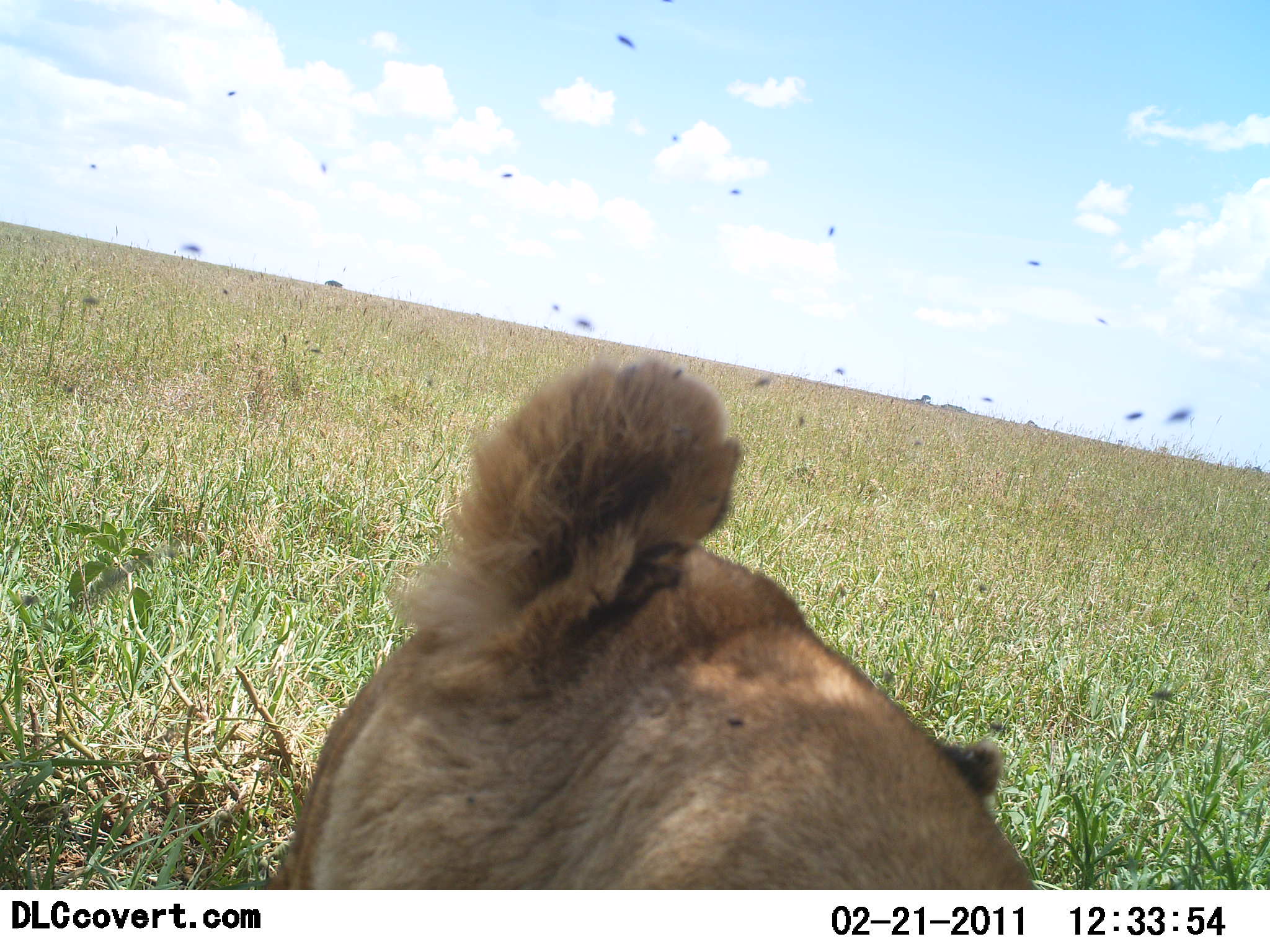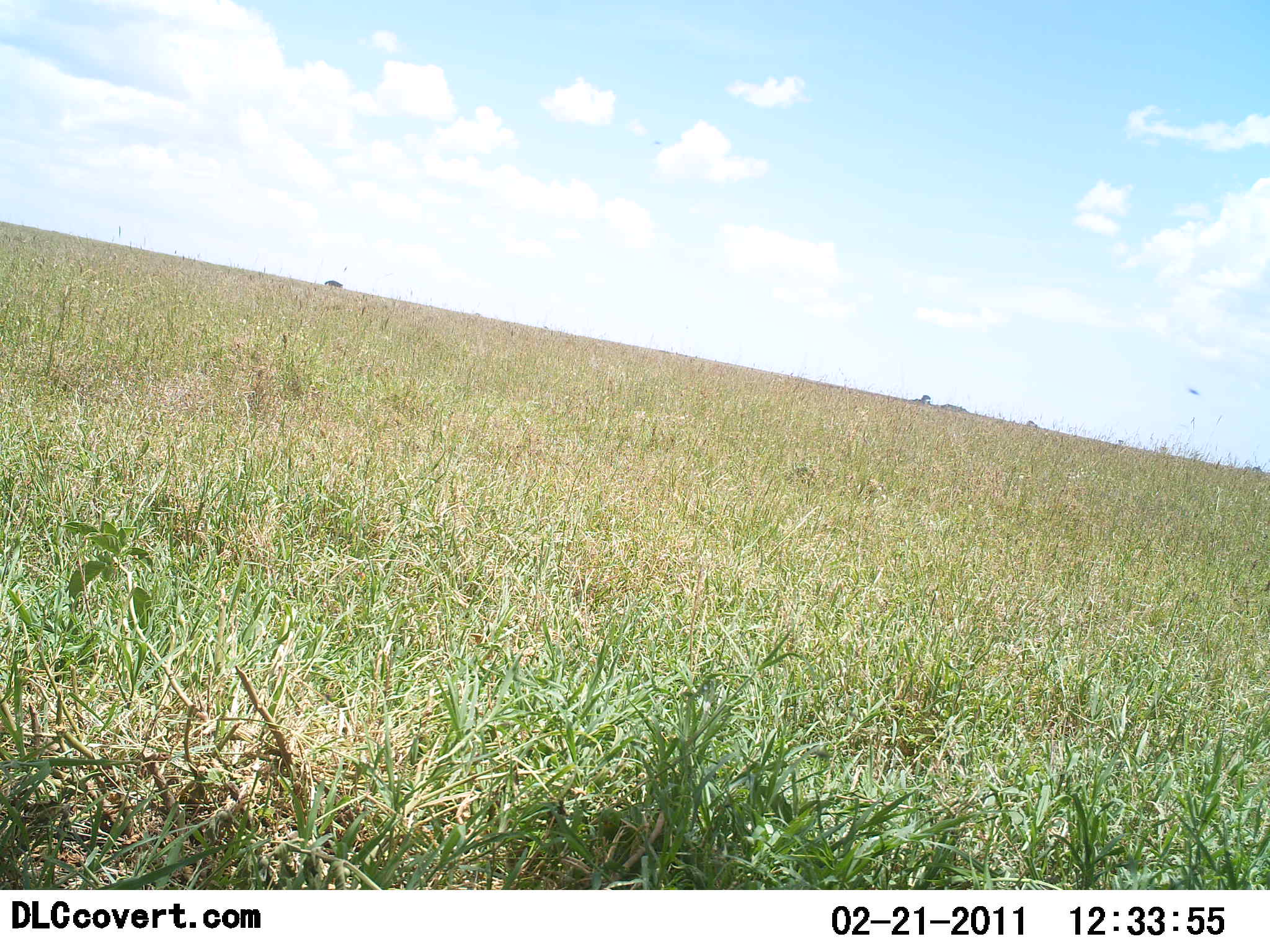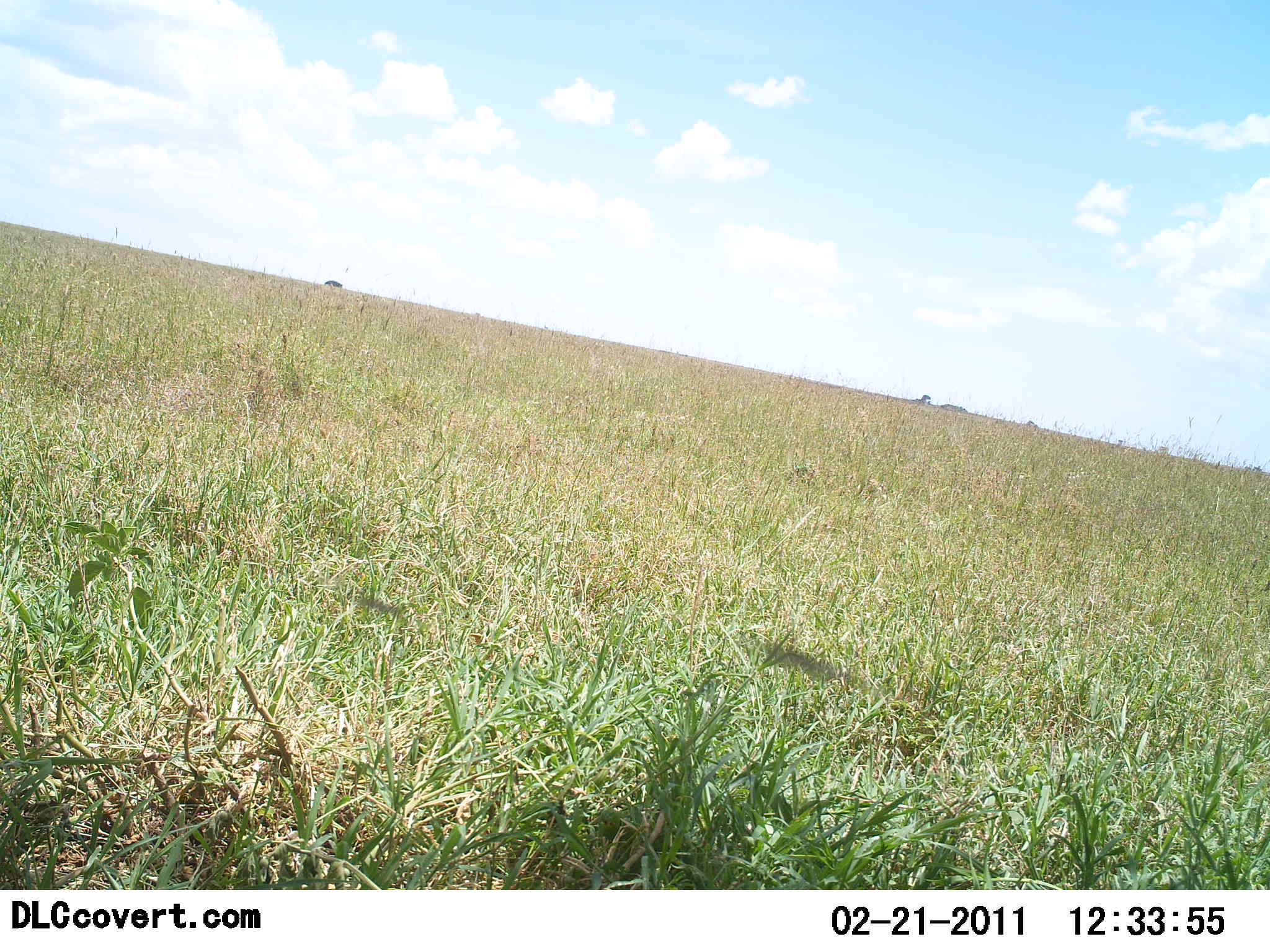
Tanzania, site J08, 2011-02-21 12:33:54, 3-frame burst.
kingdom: Animalia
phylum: Chordata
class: Mammalia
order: Carnivora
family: Felidae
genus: Panthera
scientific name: Panthera leo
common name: lion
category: lionfemale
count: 1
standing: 10%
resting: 70%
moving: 0%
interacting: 10%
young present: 0%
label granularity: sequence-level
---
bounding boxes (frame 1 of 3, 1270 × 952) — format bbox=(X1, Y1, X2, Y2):
animal: bbox=(261, 358, 1042, 889)